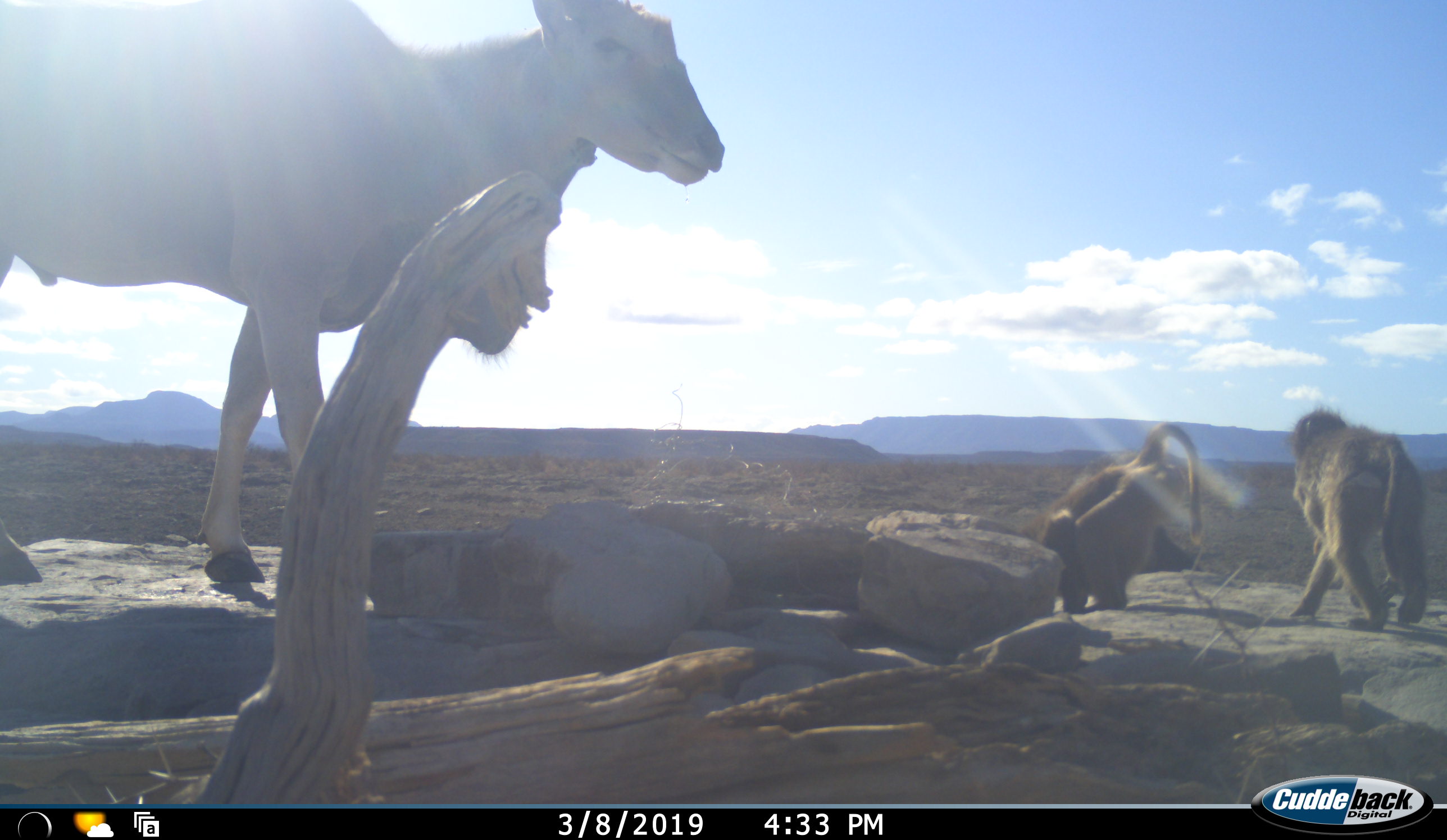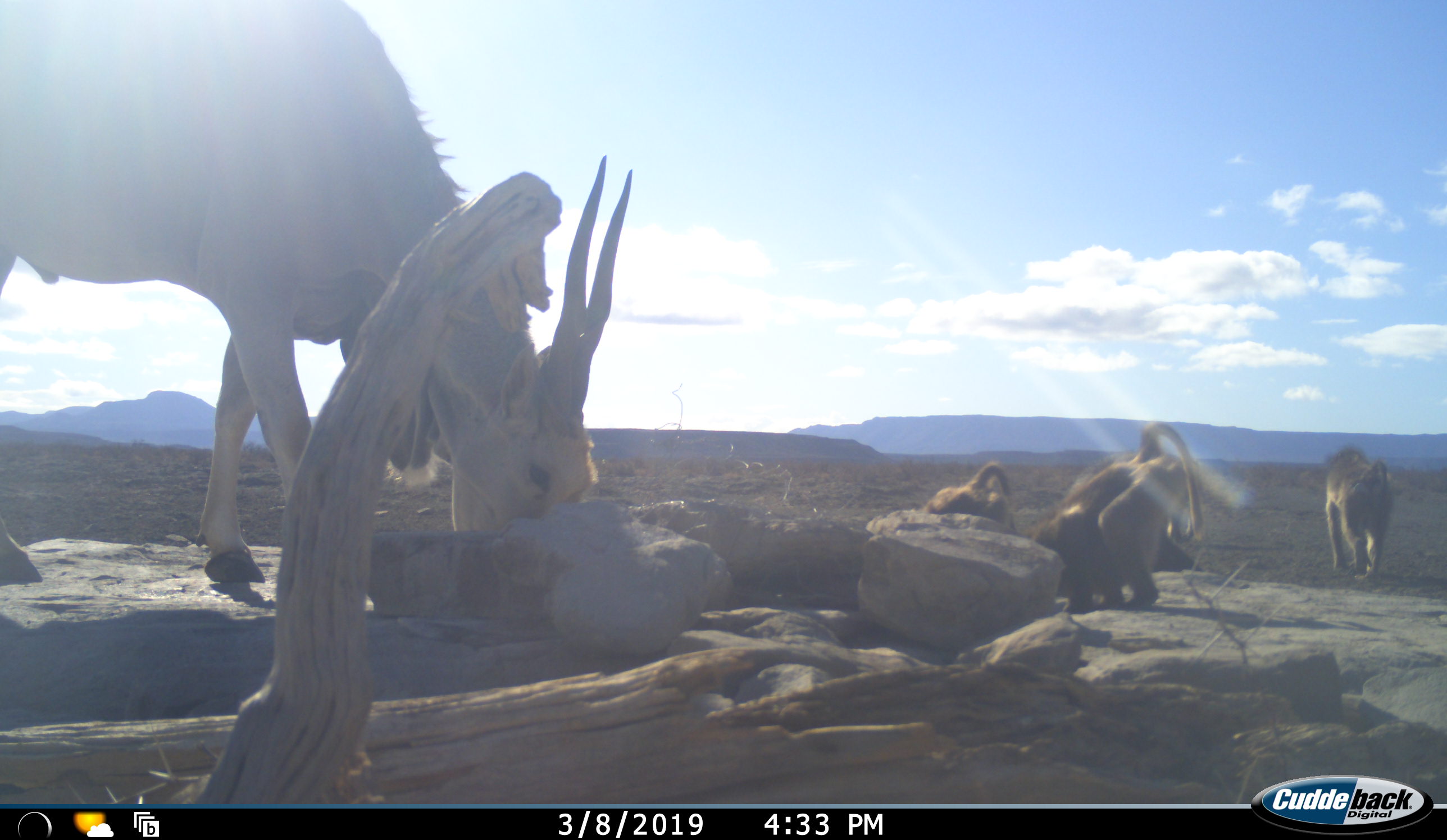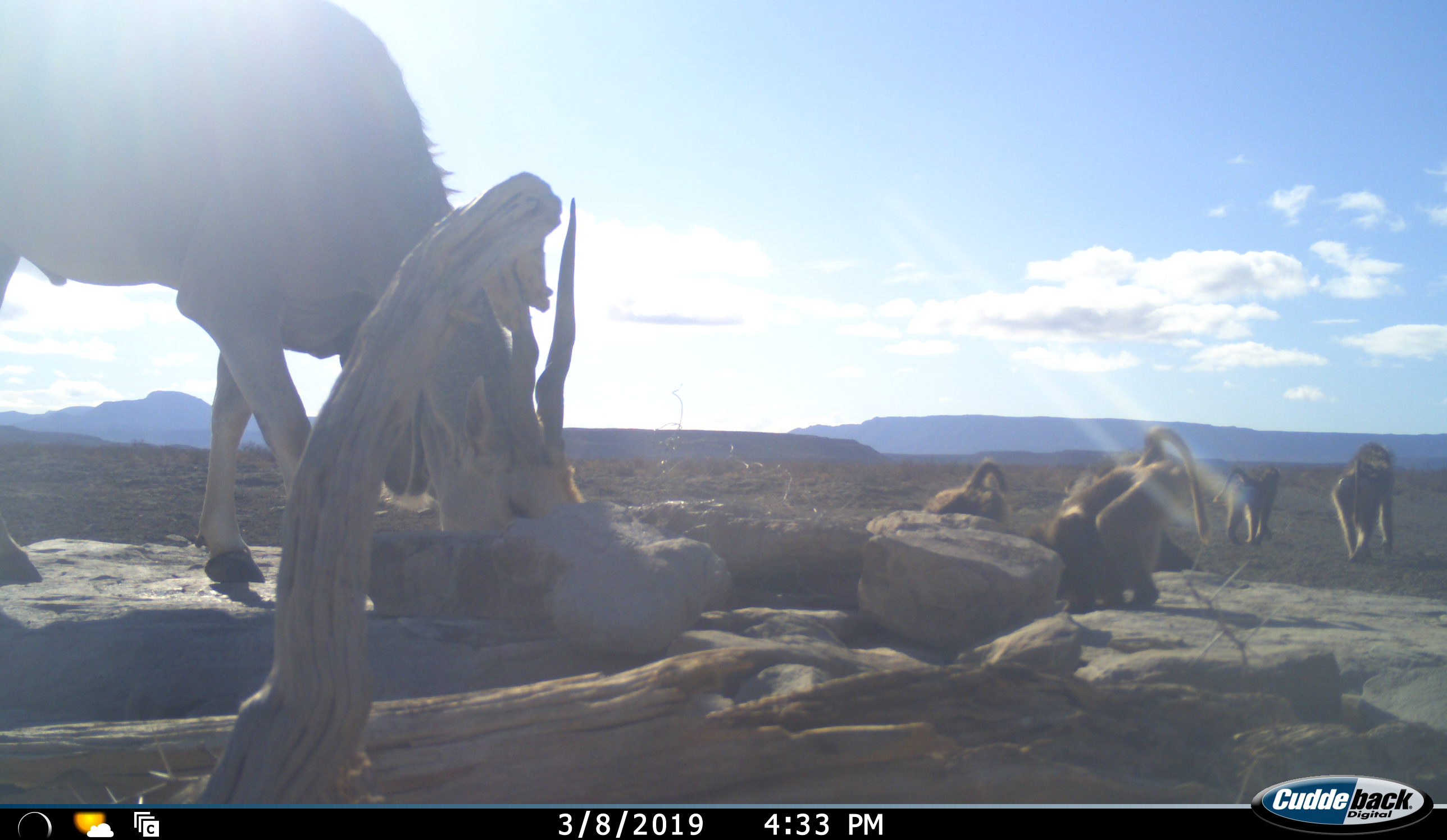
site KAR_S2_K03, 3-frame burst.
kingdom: Animalia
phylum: Chordata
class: Mammalia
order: Primates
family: Cercopithecidae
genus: Papio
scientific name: Papio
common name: baboon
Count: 5.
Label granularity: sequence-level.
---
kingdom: Animalia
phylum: Chordata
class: Mammalia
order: Artiodactyla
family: Bovidae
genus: Tragelaphus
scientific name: Tragelaphus oryx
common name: eland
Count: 1.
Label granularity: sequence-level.